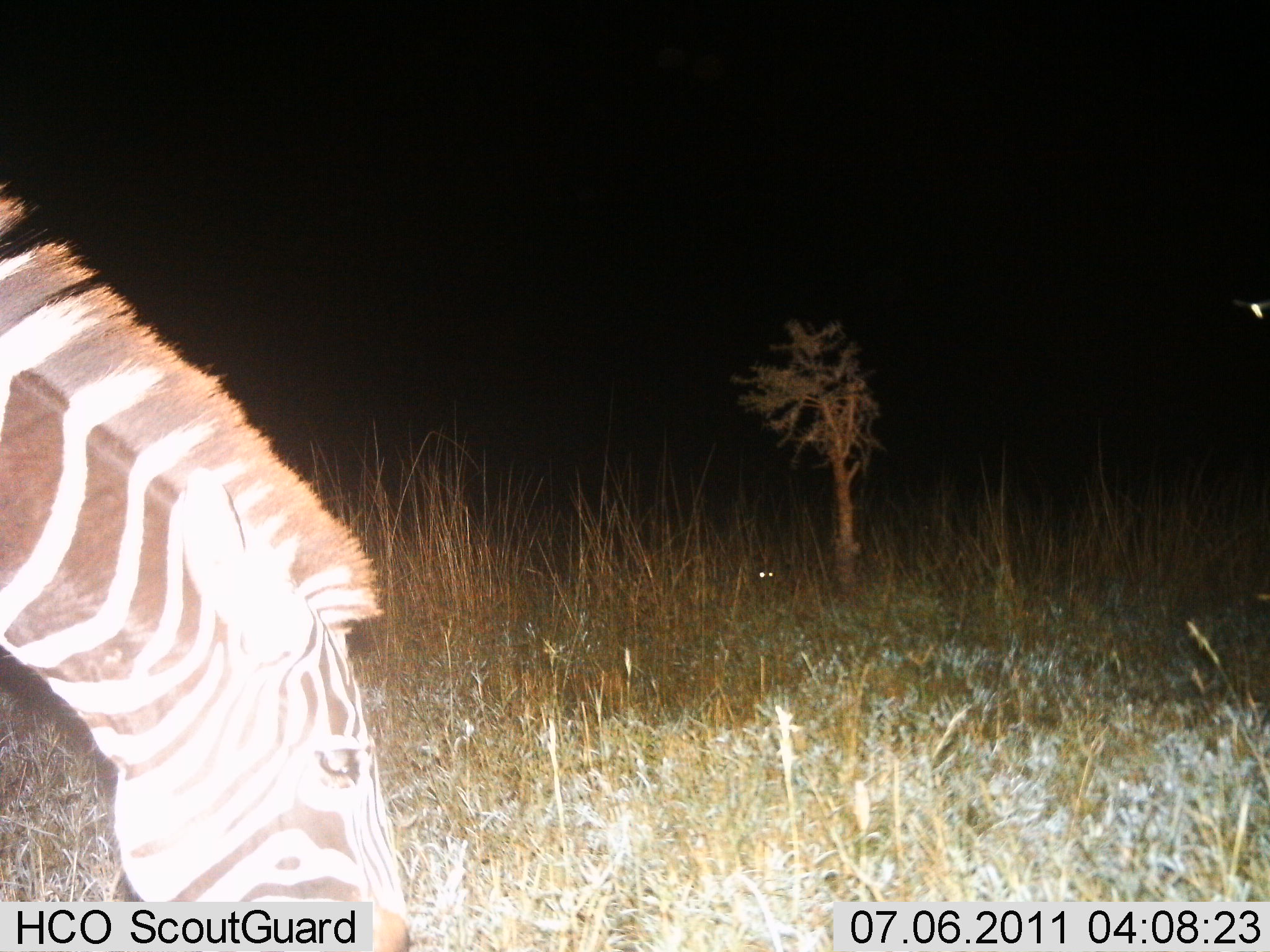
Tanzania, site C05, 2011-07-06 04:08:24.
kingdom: Animalia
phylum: Chordata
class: Mammalia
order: Perissodactyla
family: Equidae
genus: Equus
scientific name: Equus quagga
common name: plains zebra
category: zebra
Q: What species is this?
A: Zebra (plains zebra) (Equus quagga).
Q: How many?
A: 1.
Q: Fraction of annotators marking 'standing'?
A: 7%.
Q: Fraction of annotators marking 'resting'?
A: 0%.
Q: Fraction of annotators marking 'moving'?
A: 0%.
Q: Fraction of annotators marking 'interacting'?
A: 0%.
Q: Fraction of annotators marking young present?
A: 0%.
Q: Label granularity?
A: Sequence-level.